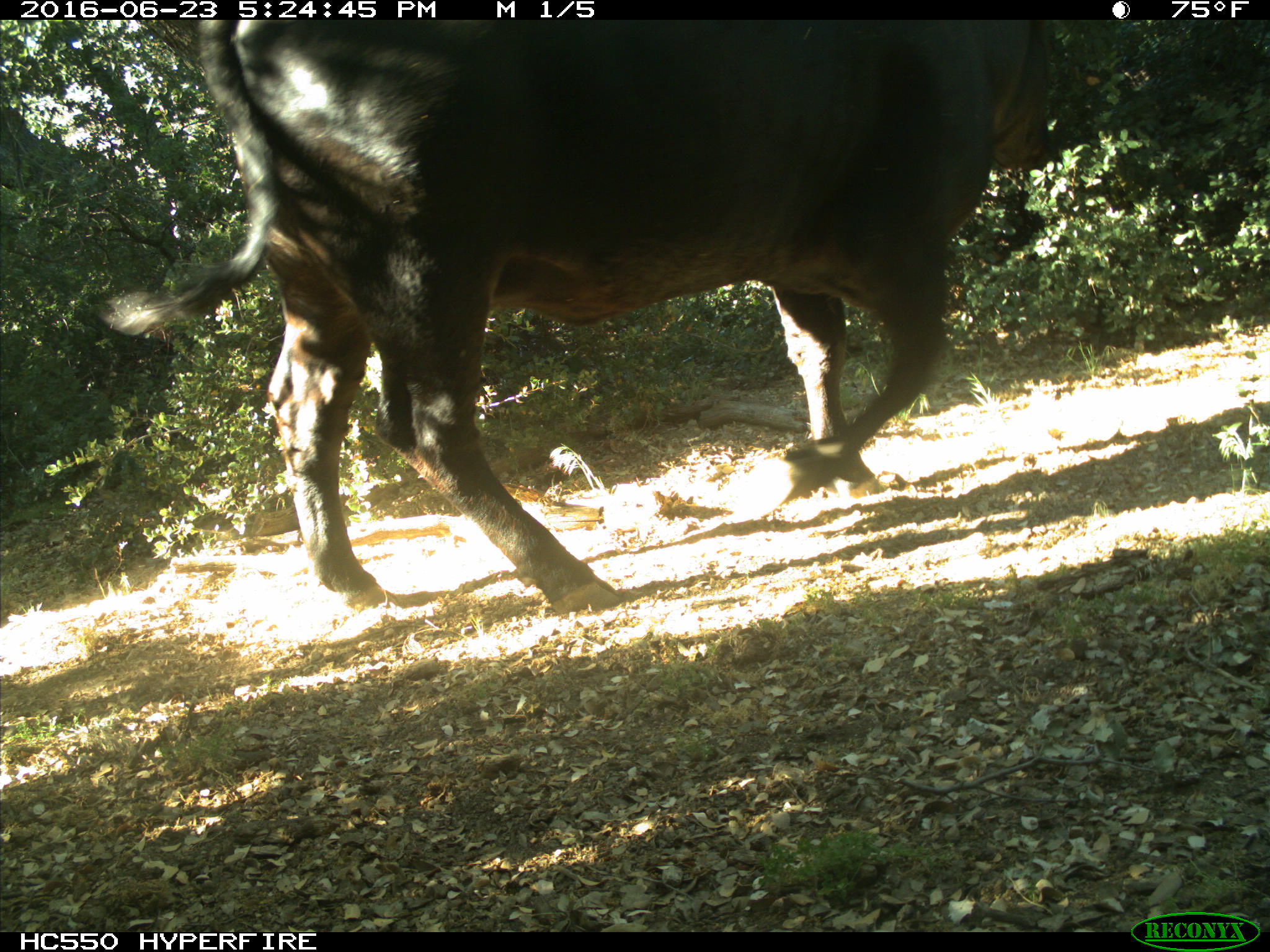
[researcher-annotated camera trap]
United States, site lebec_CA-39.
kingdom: Animalia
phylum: Chordata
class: Mammalia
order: Artiodactyla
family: Bovidae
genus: Bos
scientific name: Bos taurus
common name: domestic cow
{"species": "Bos taurus (domestic cow)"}